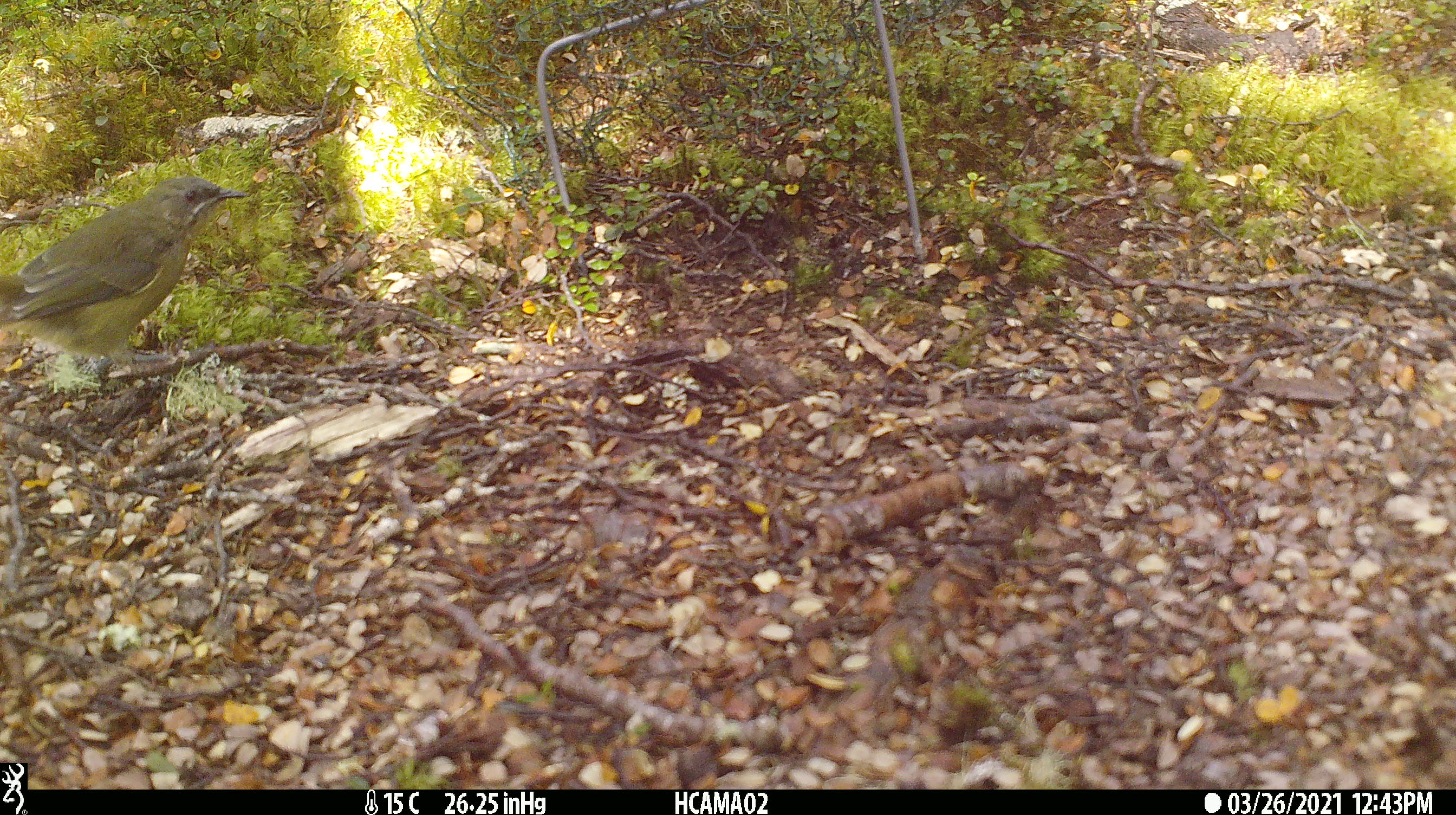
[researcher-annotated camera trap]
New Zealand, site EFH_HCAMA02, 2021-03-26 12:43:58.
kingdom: Animalia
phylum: Chordata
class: Aves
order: Passeriformes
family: Meliphagidae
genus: Anthornis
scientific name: Anthornis melanura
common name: new zealand bellbird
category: bellbird